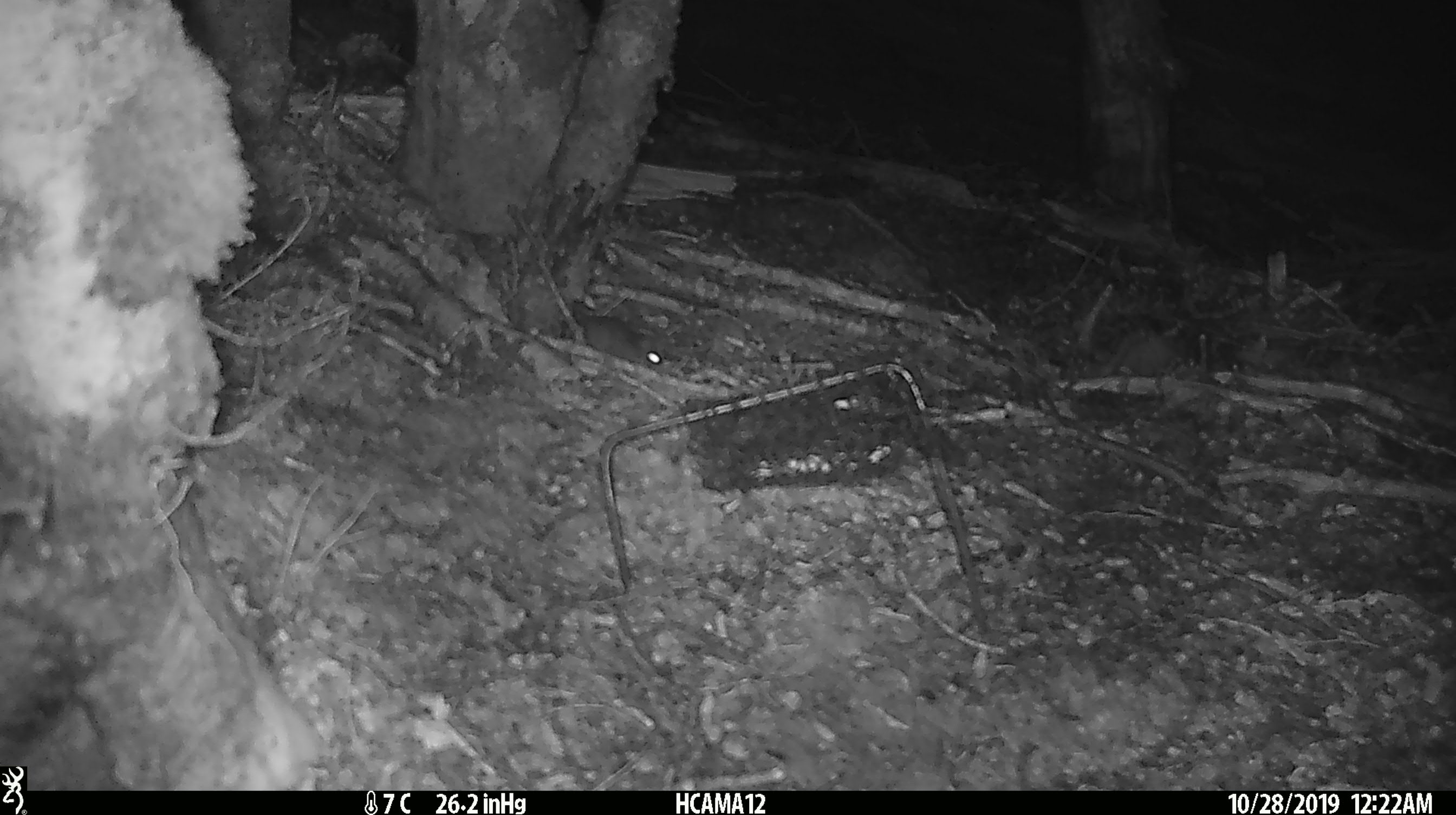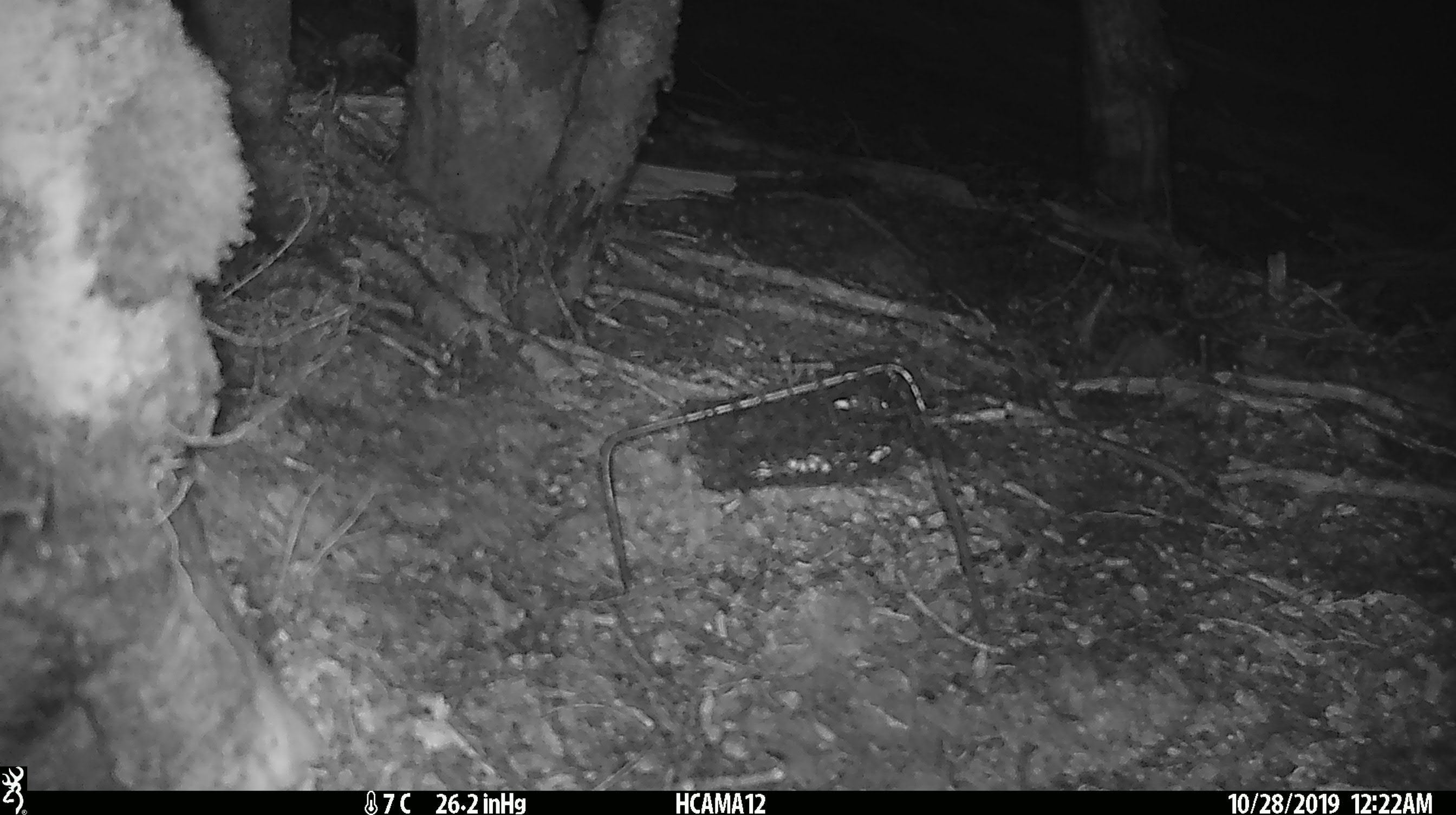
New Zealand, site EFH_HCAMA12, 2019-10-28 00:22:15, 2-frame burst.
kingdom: Animalia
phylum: Chordata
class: Mammalia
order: Rodentia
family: Muridae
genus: Mus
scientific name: Mus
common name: mouse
Mouse (Mus).